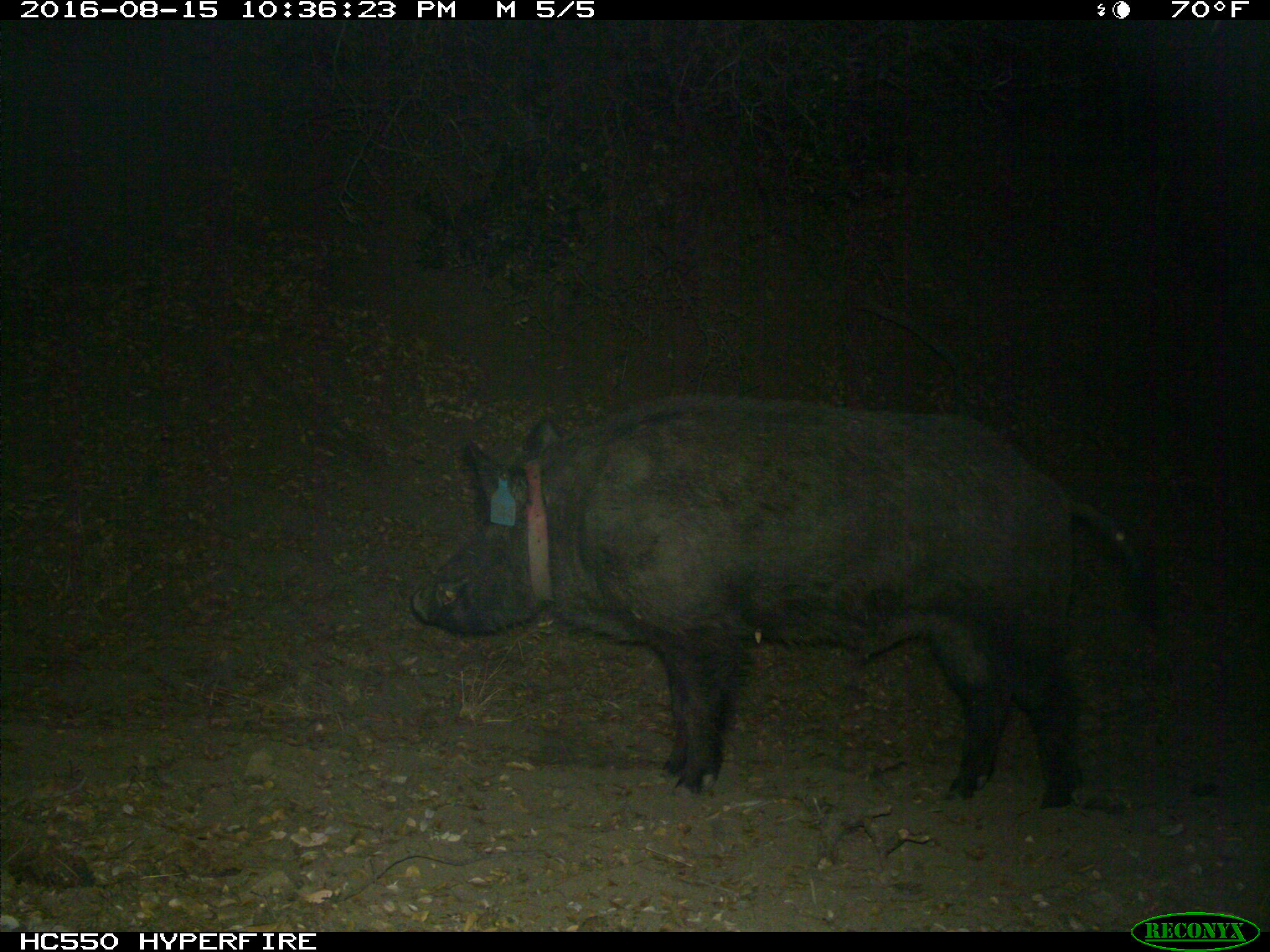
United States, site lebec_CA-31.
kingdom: Animalia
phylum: Chordata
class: Mammalia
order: Artiodactyla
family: Suidae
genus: Sus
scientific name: Sus scrofa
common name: wild boar